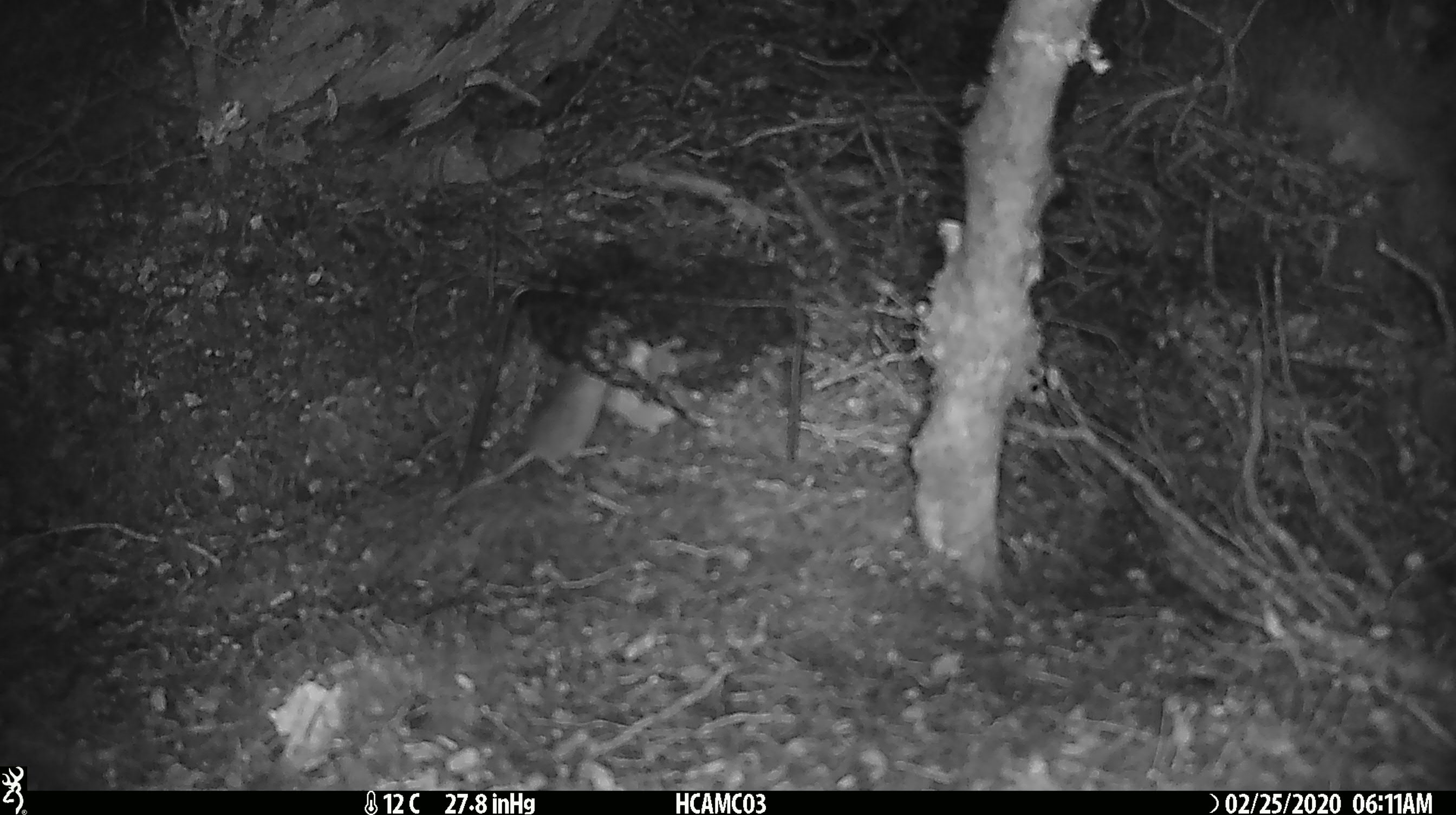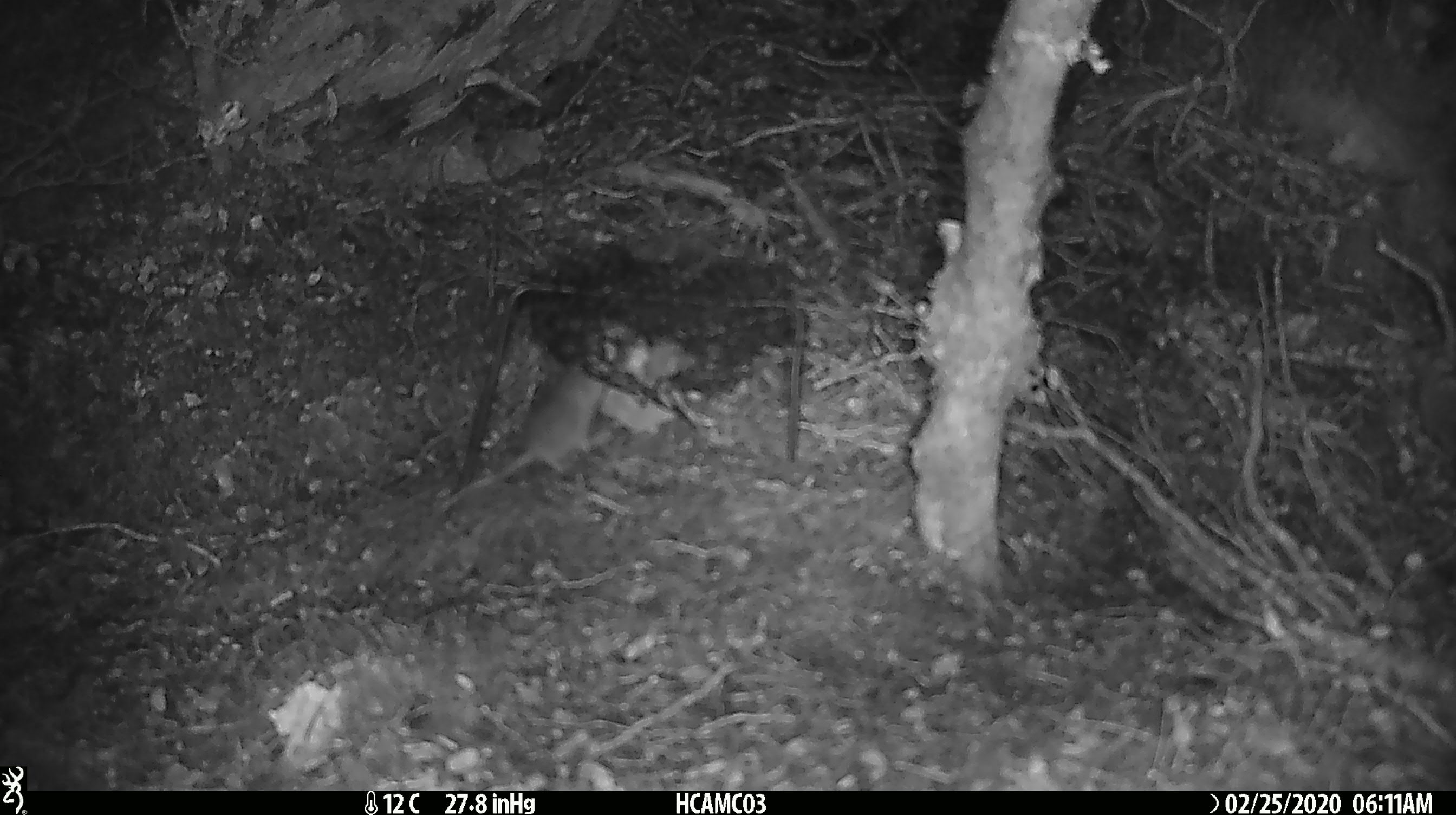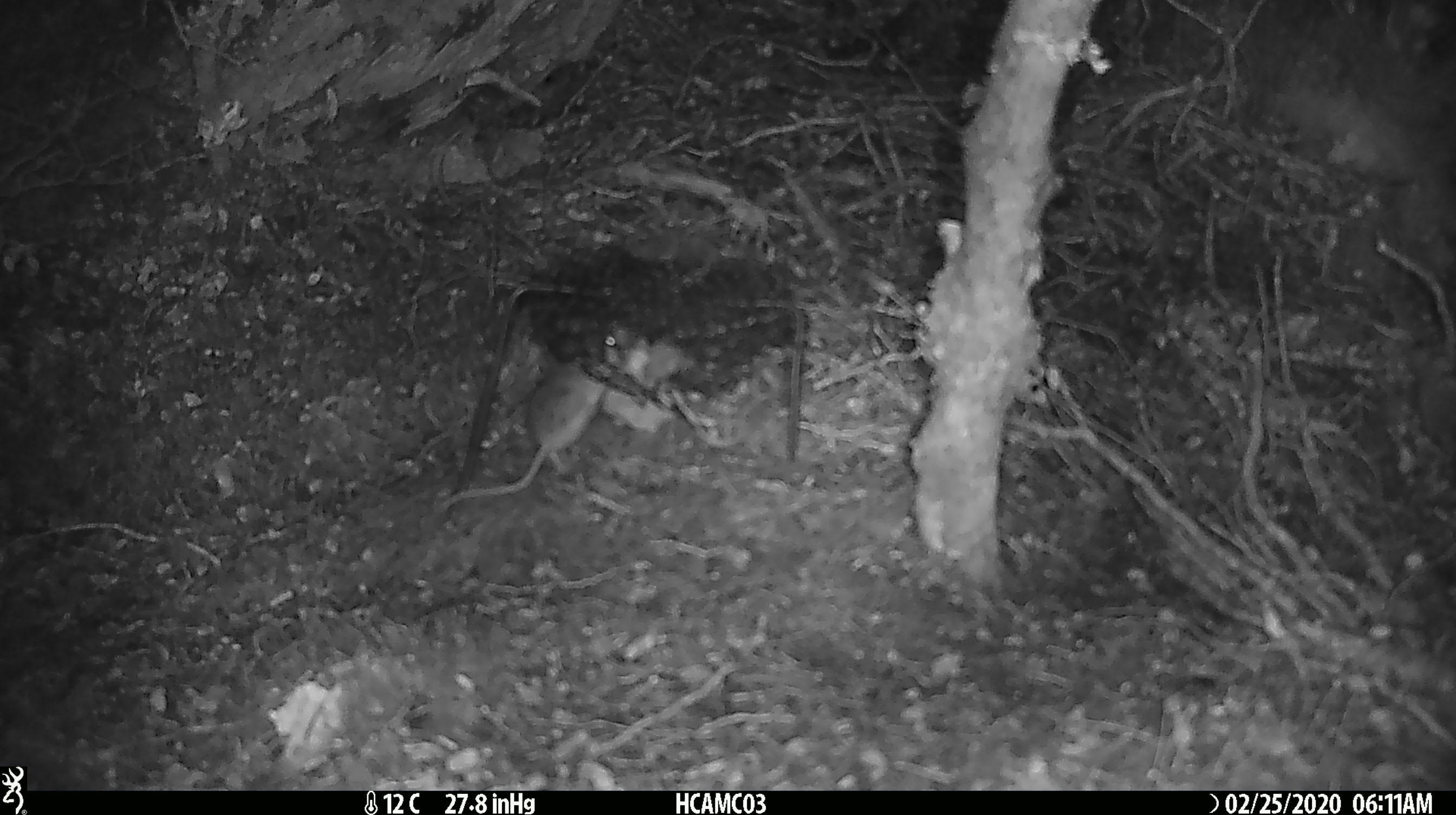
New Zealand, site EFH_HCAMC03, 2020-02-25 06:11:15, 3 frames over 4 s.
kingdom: Animalia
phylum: Chordata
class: Mammalia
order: Rodentia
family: Muridae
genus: Mus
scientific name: Mus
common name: mouse